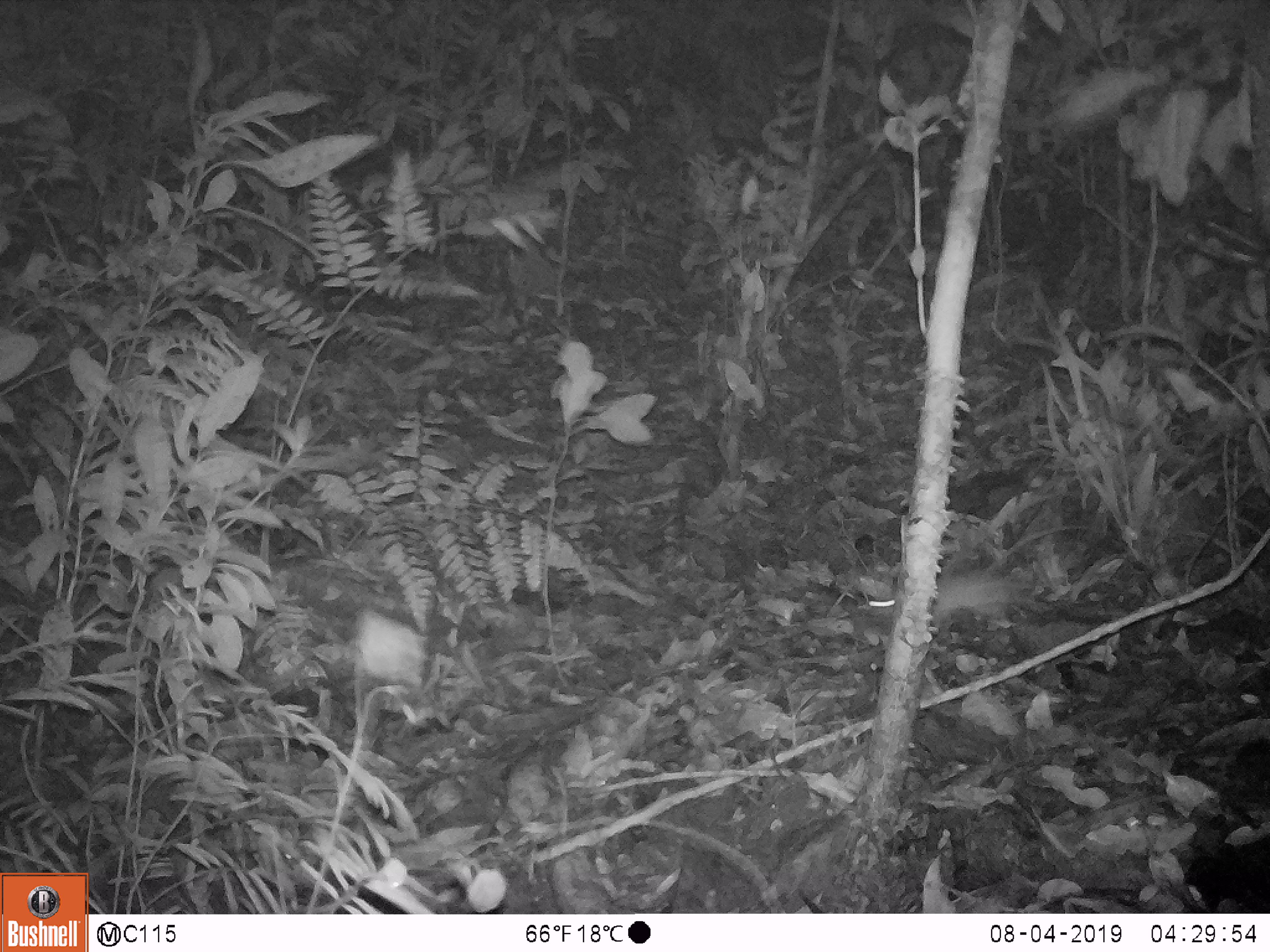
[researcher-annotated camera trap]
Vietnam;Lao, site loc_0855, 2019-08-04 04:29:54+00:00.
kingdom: Animalia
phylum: Chordata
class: Mammalia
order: Rodentia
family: Muridae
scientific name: Muridae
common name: old-world mice and rats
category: unidentified murid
Unidentified murid (old-world mice and rats) (Muridae). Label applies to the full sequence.